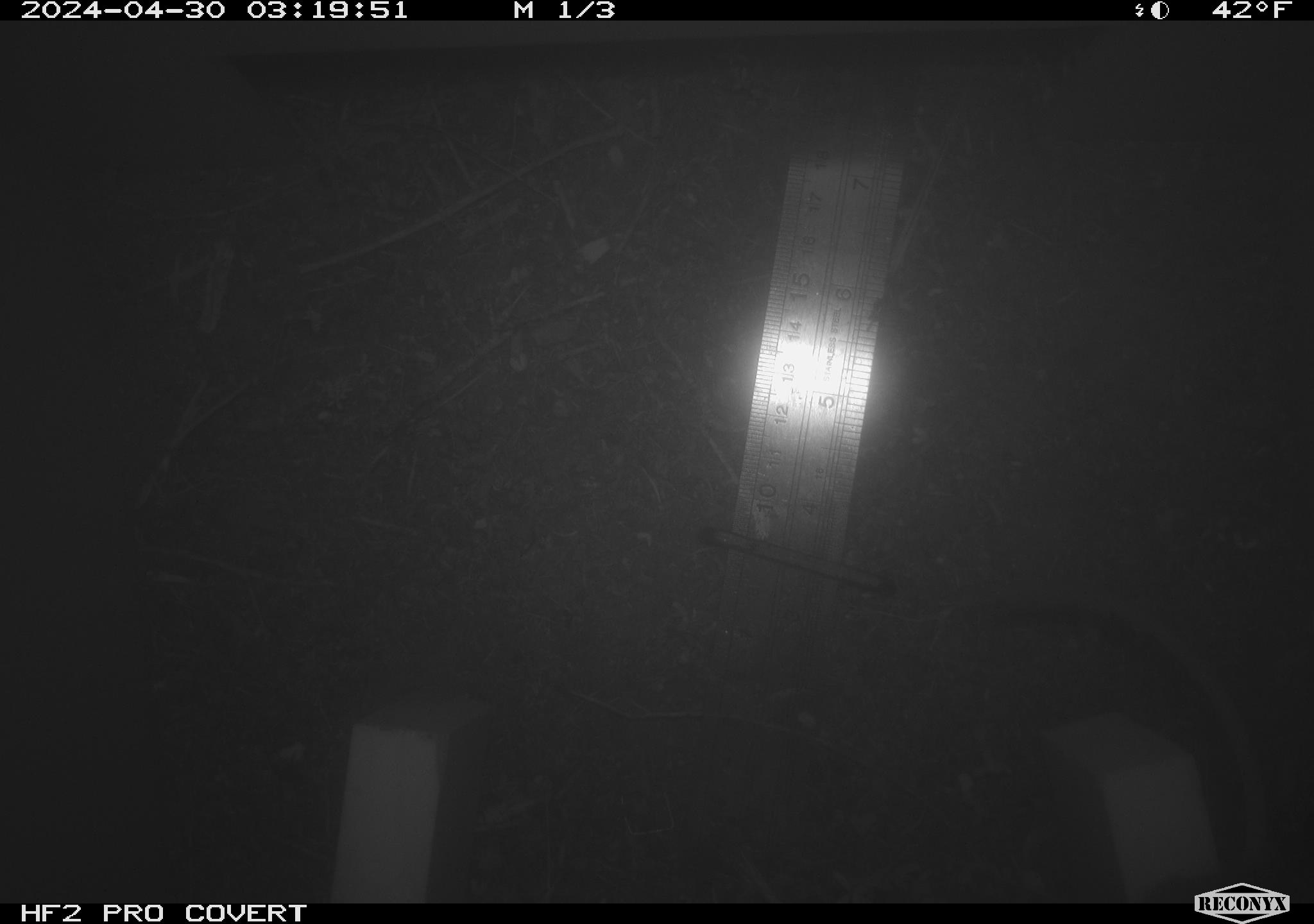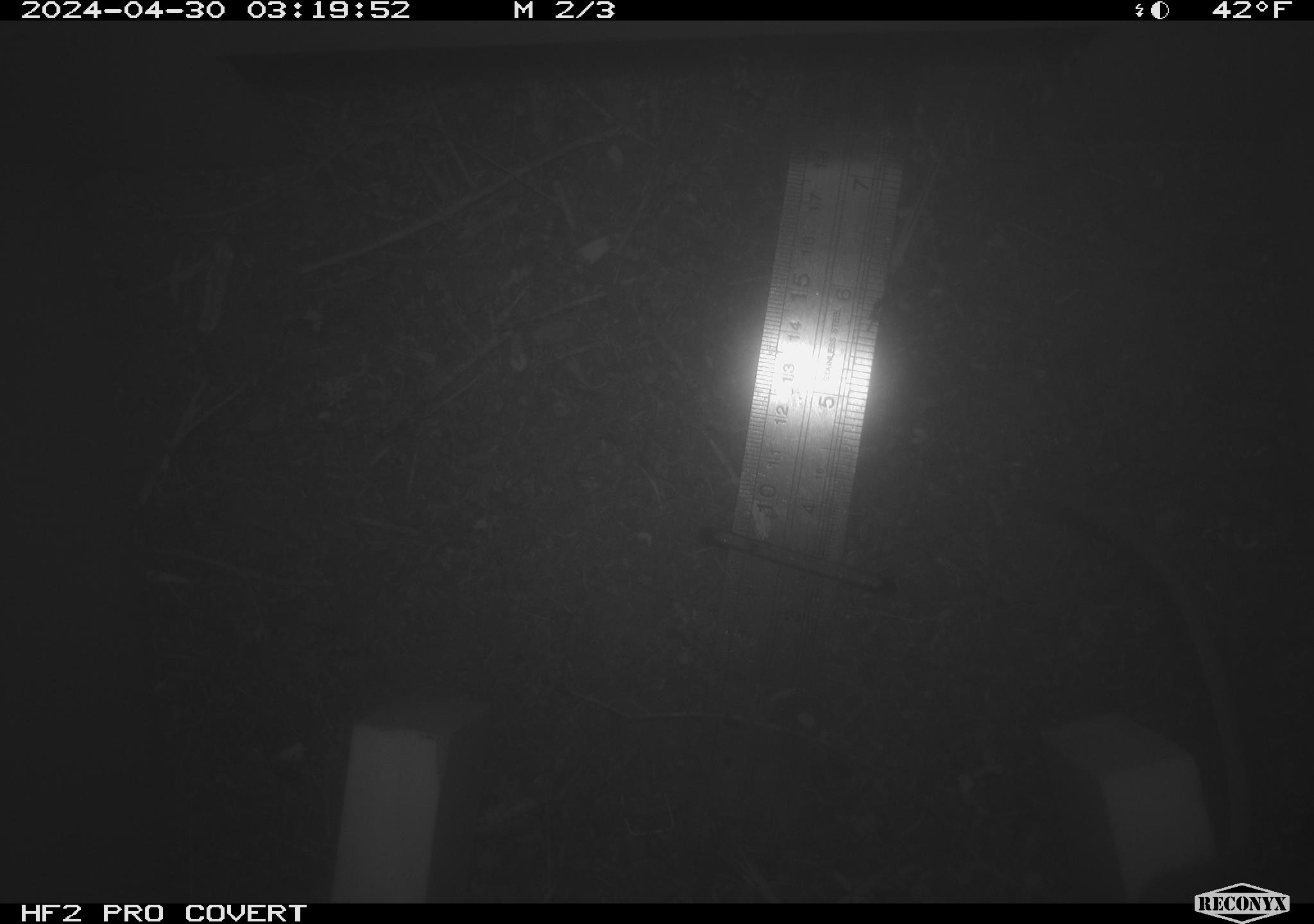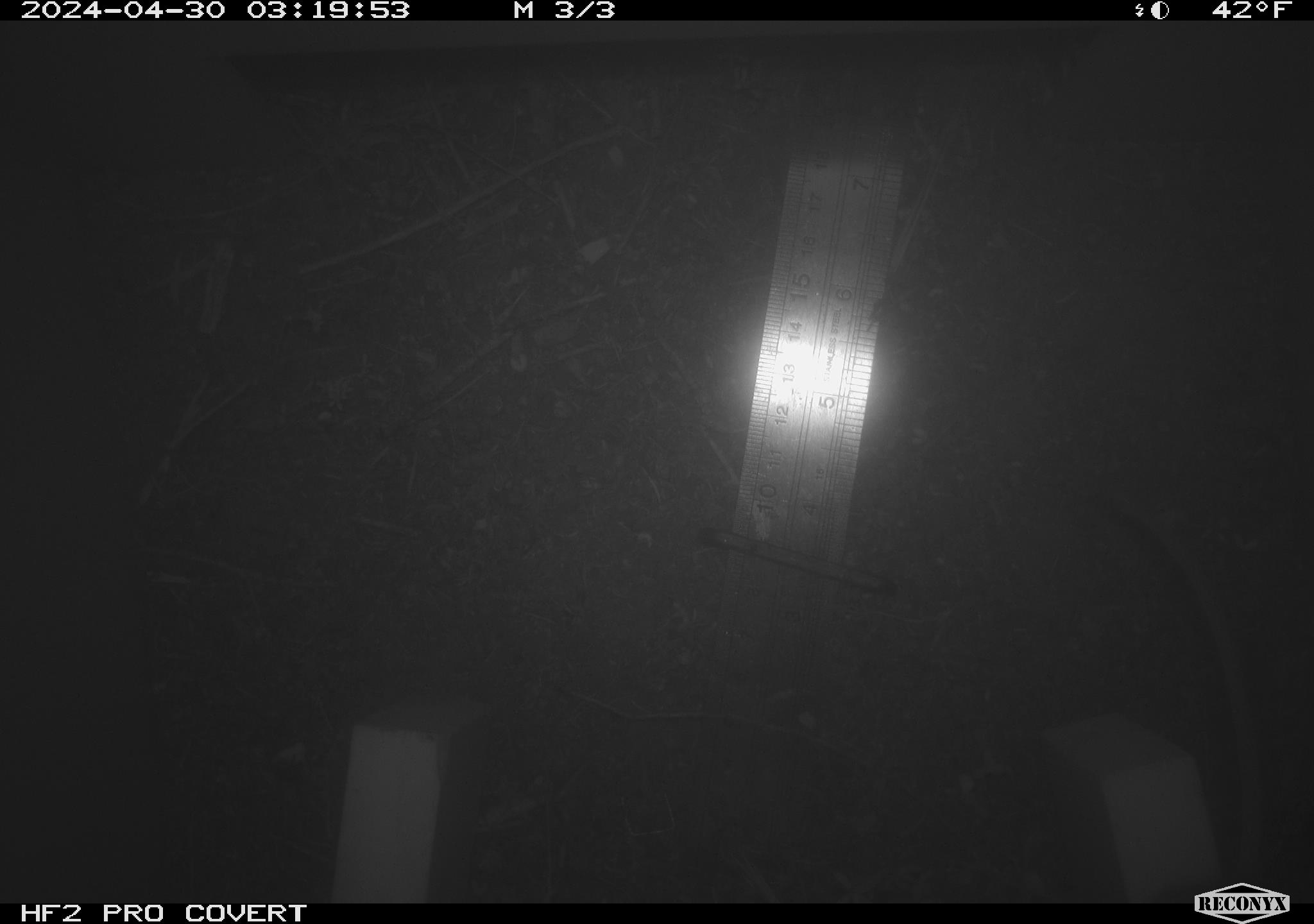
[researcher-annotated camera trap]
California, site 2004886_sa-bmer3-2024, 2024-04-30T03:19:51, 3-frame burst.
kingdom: Animalia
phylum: Chordata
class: Mammalia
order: Rodentia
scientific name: Rodentia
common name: mouse species